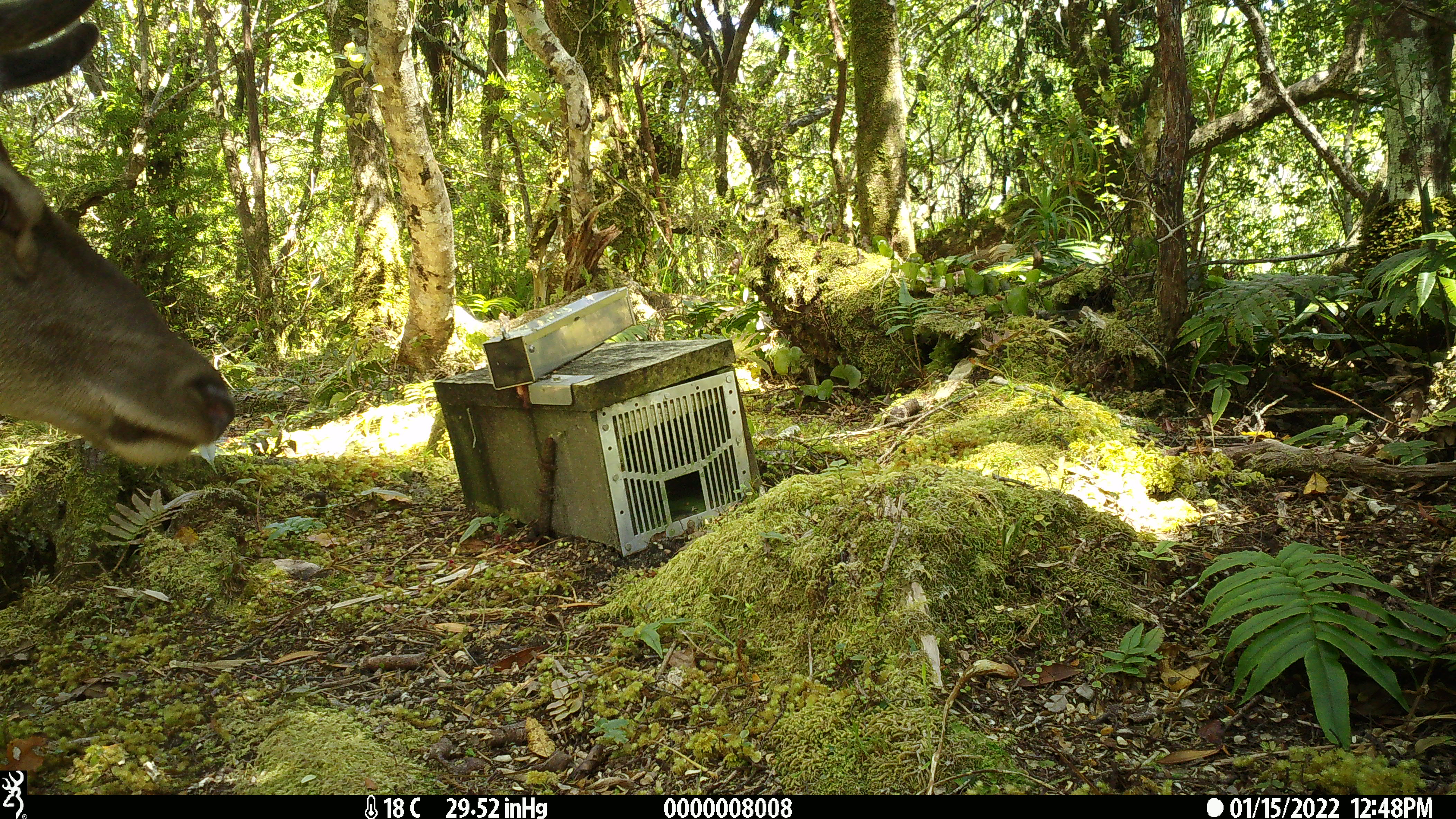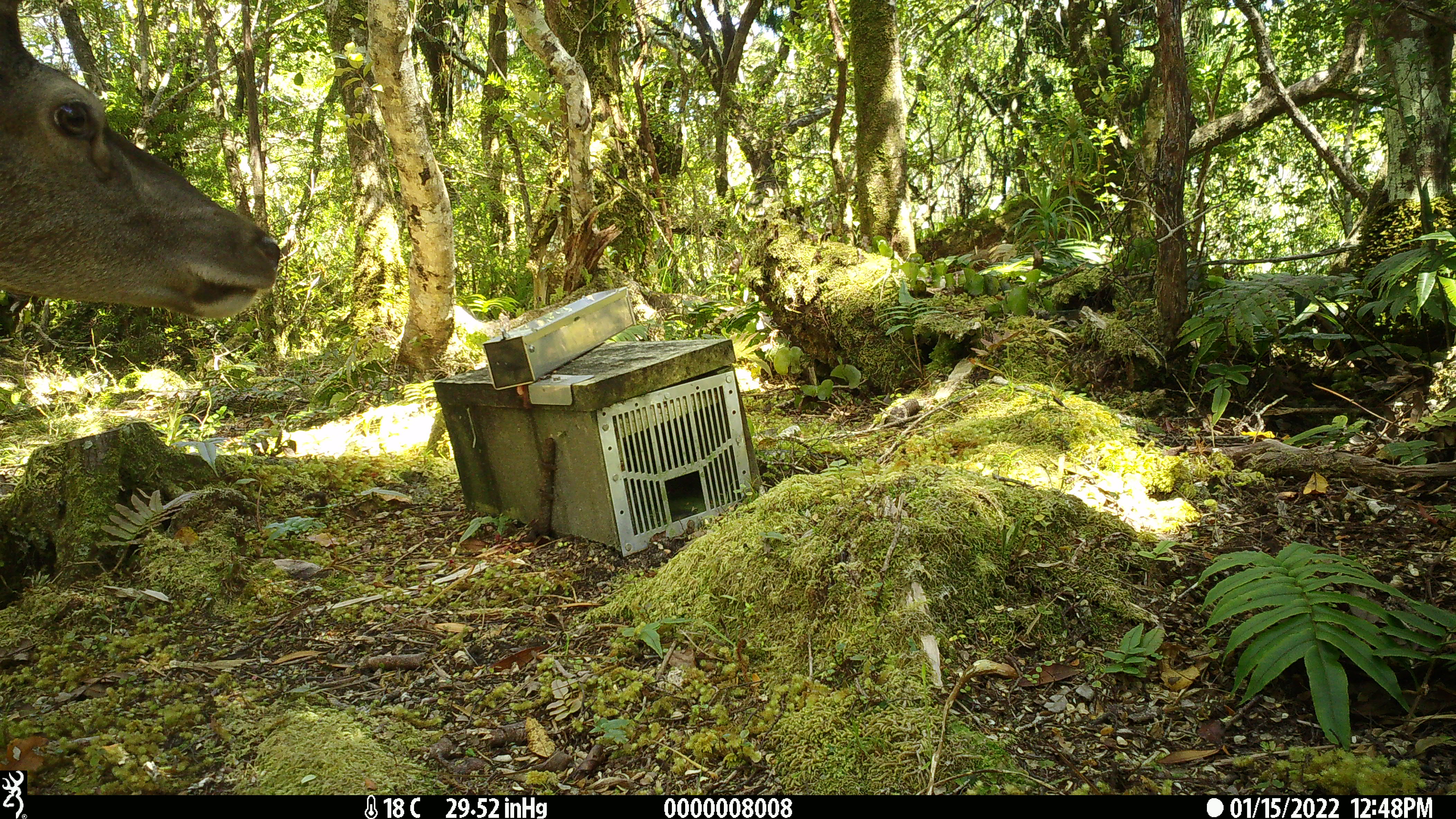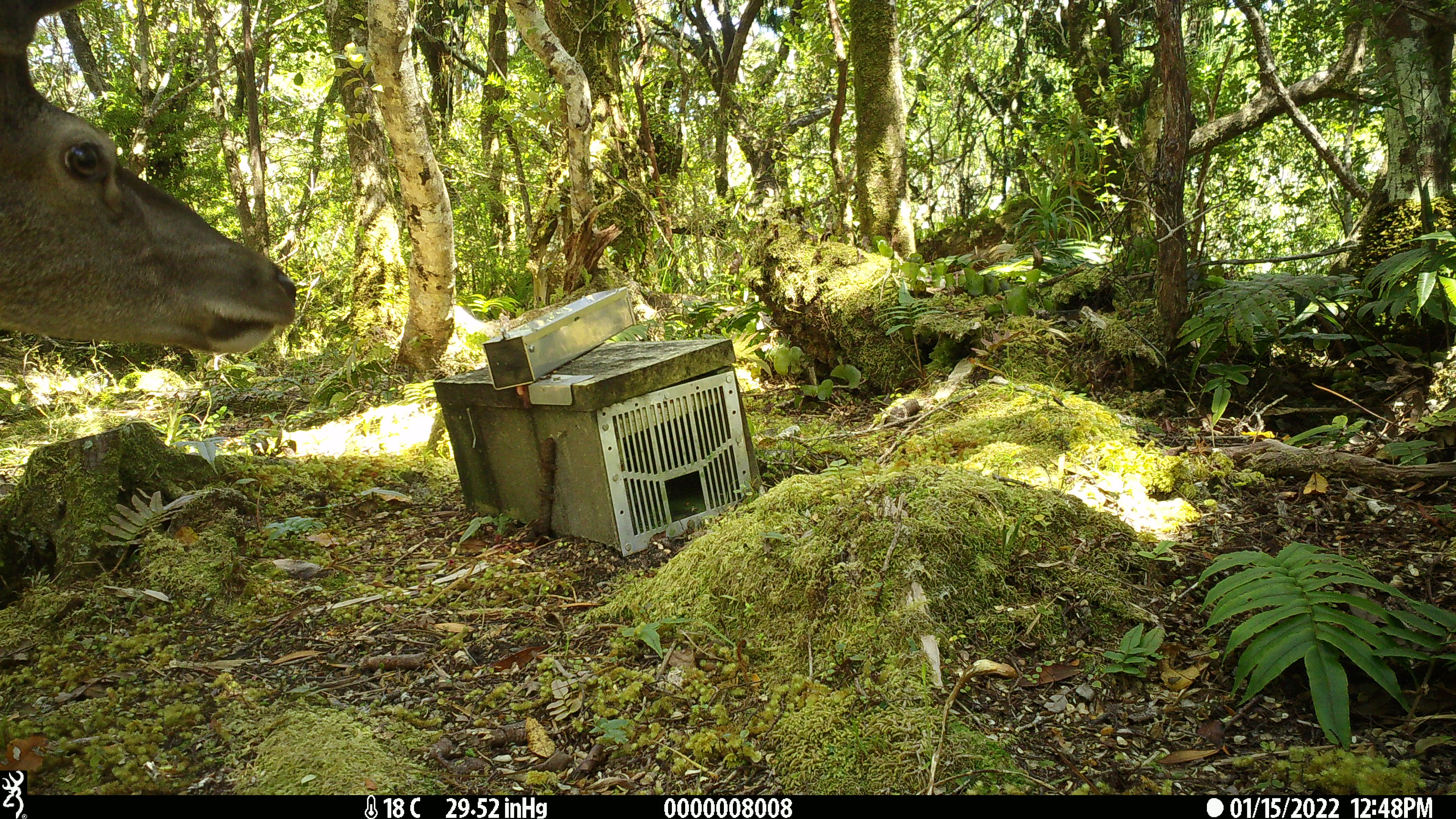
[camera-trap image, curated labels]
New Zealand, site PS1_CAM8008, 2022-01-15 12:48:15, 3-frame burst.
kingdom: Animalia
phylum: Chordata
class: Mammalia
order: Artiodactyla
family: Cervidae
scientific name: Cervidae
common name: deer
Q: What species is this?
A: Deer (Cervidae).